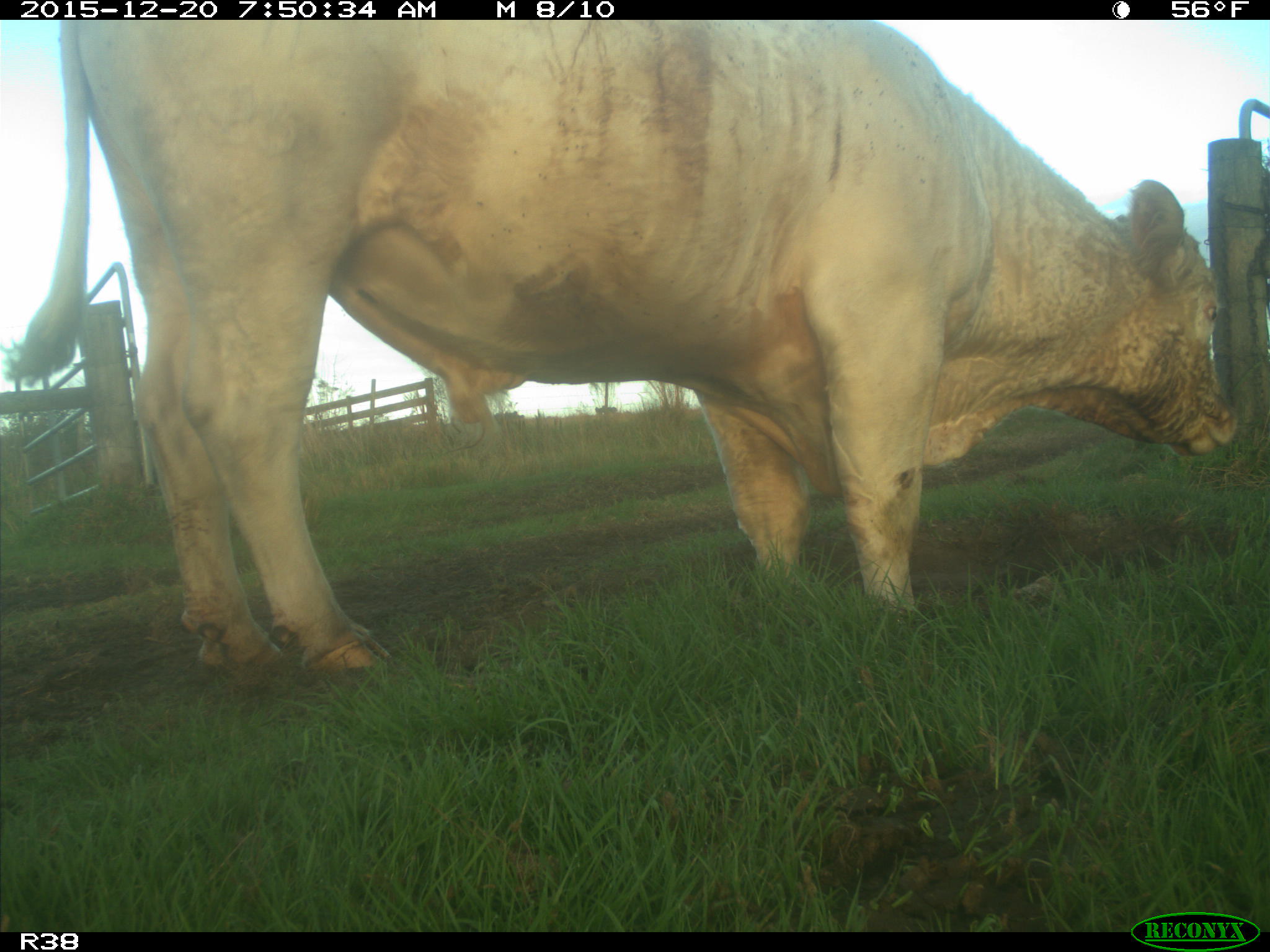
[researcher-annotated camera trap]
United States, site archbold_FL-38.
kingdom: Animalia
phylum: Chordata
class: Mammalia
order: Artiodactyla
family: Bovidae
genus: Bos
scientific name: Bos taurus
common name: domestic cow